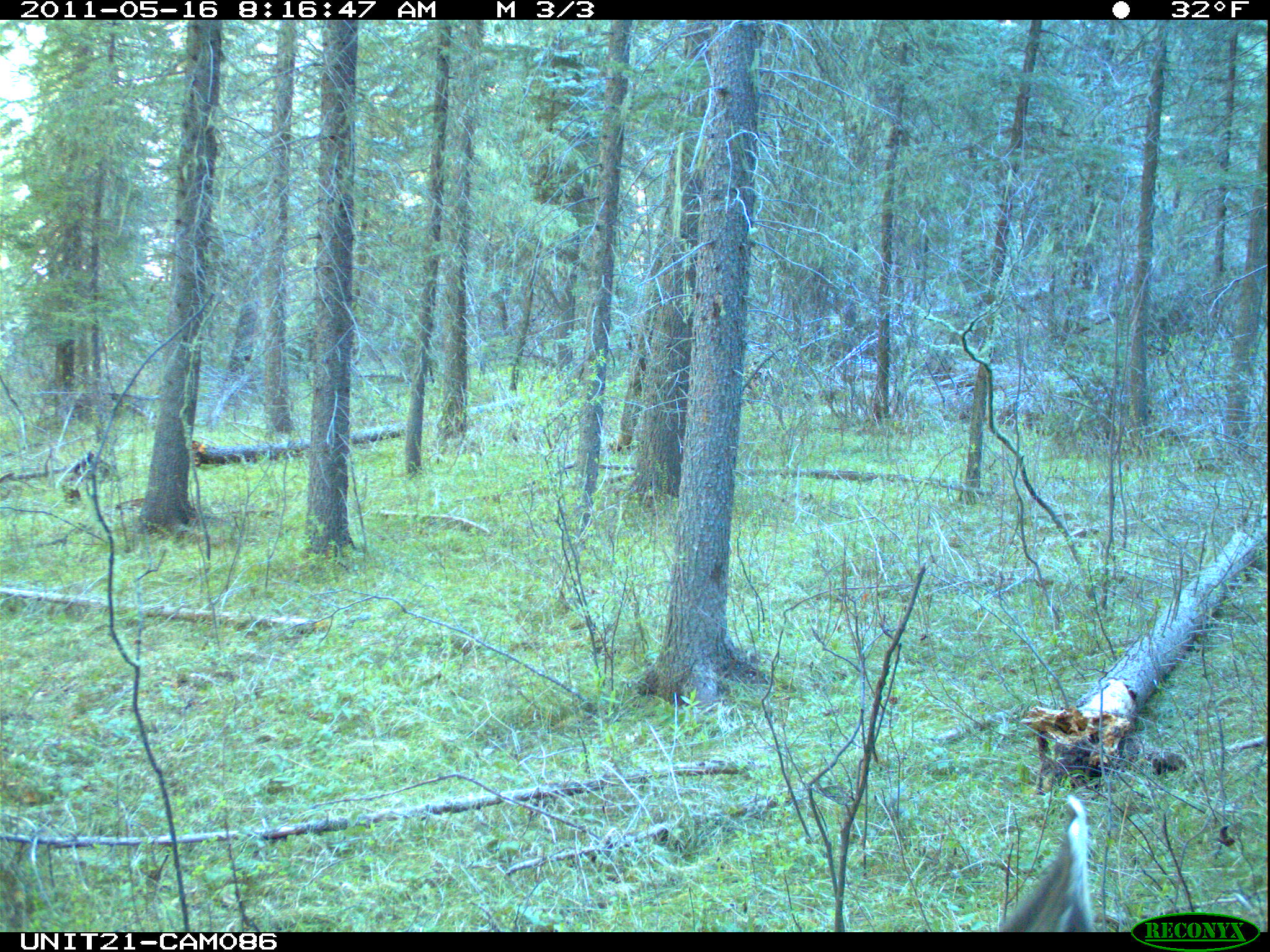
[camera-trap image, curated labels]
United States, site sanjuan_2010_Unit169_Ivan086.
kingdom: Animalia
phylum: Chordata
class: Mammalia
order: Artiodactyla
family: Cervidae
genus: Odocoileus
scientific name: Odocoileus hemionus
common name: mule deer